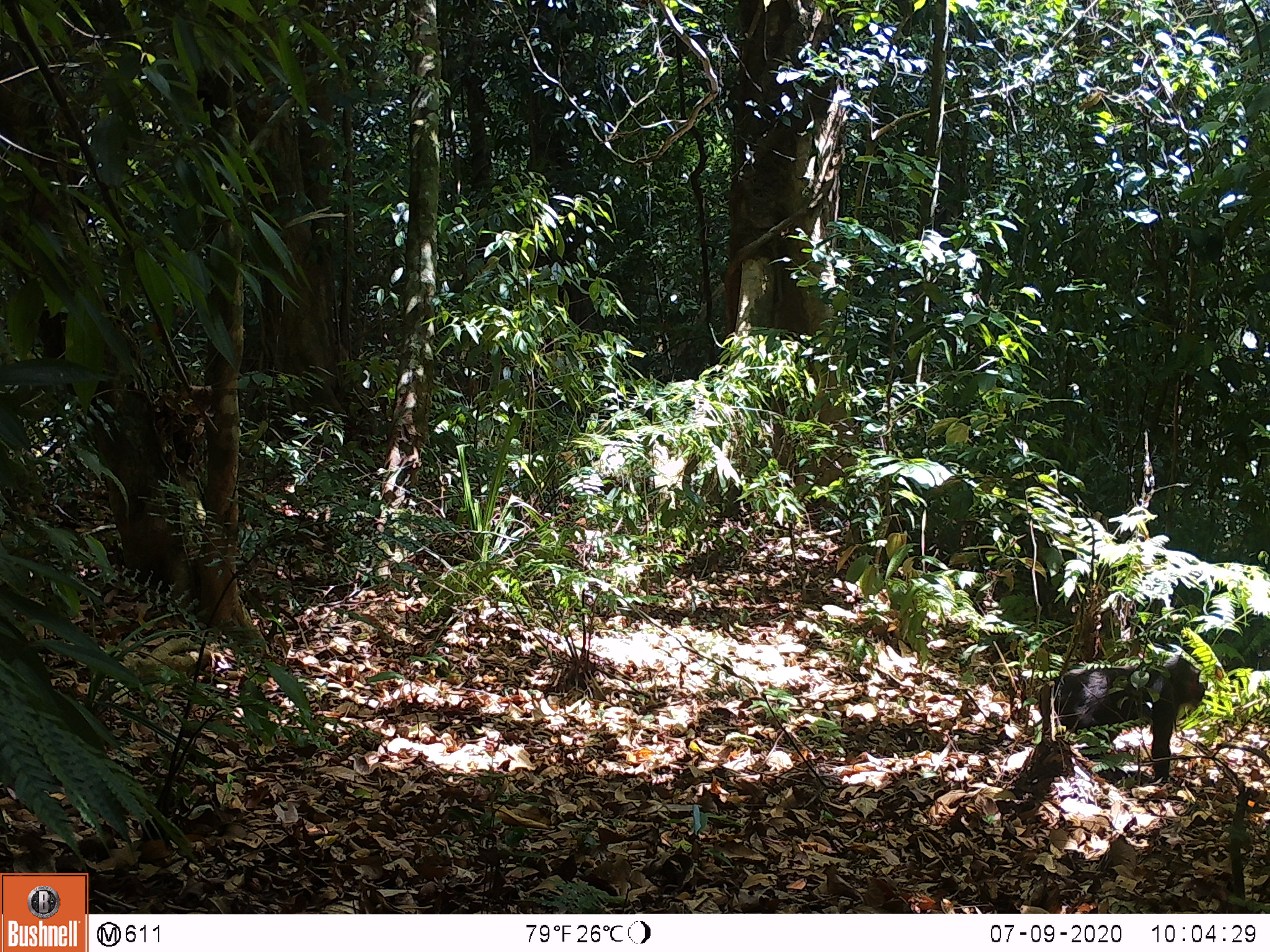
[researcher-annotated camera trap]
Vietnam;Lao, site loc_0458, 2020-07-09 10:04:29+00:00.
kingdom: Animalia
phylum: Chordata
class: Mammalia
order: Primates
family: Cercopithecidae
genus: Macaca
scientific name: Macaca arctoides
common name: stump-tailed macaque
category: stump tailed macaque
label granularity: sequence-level